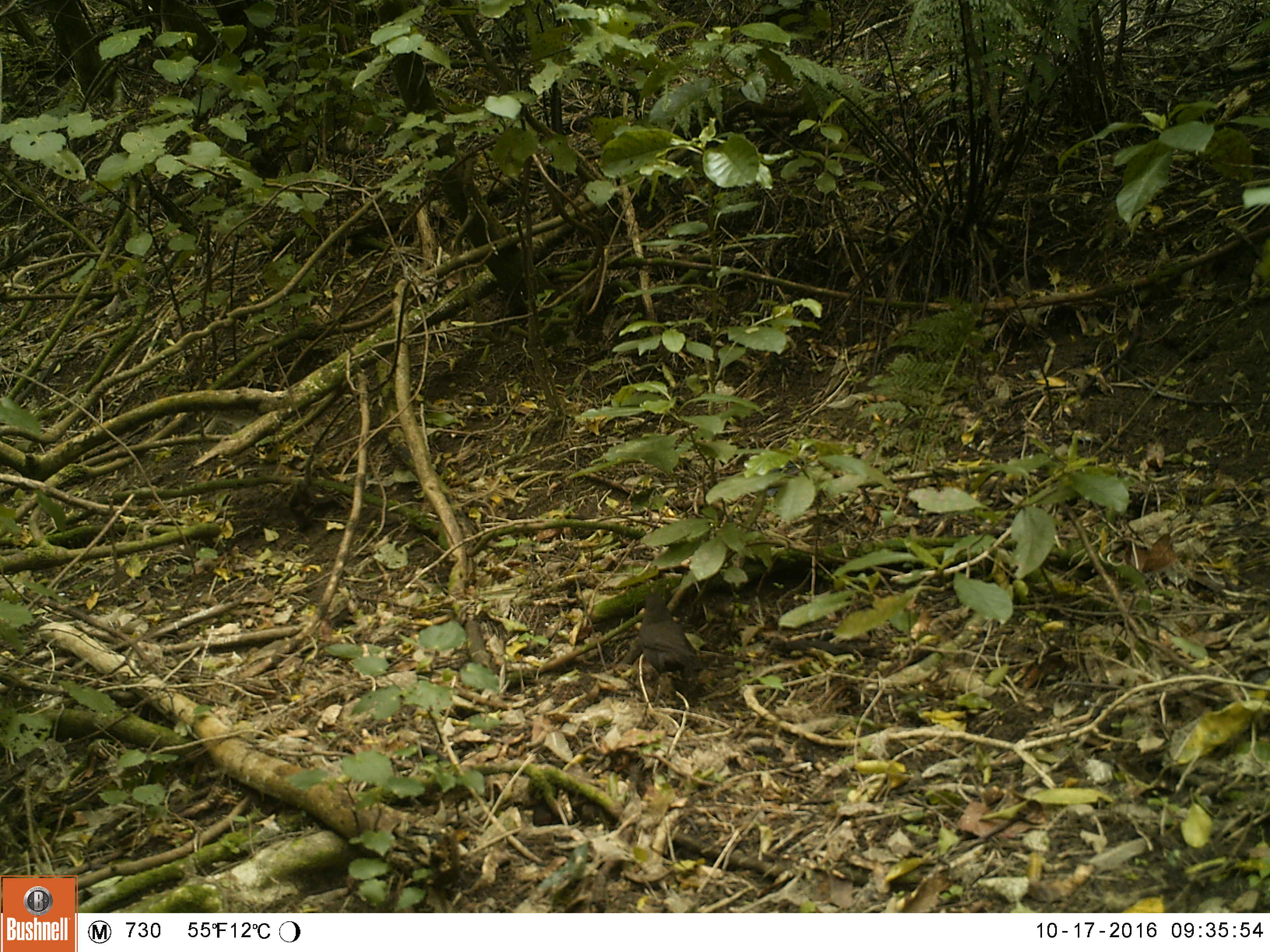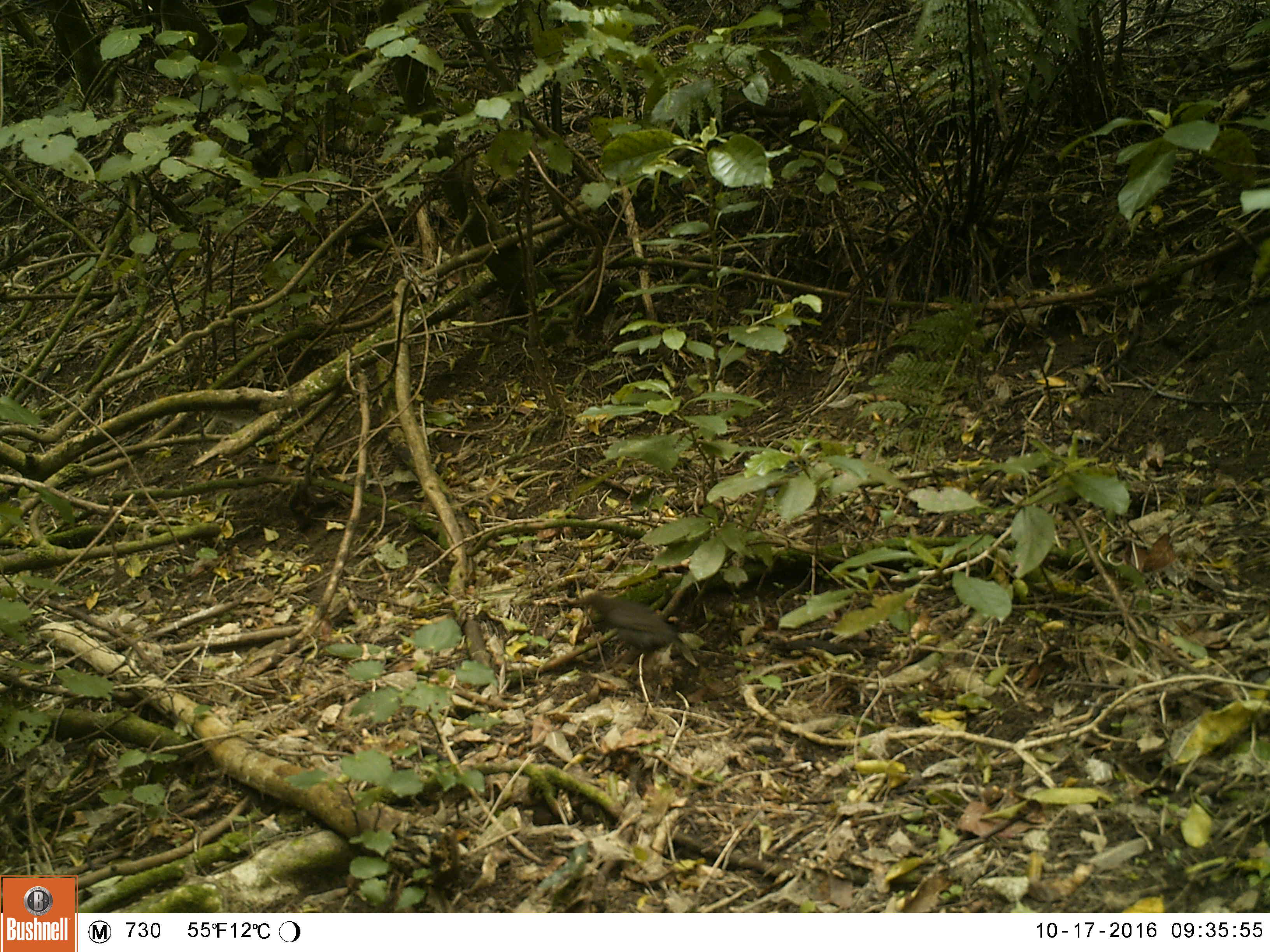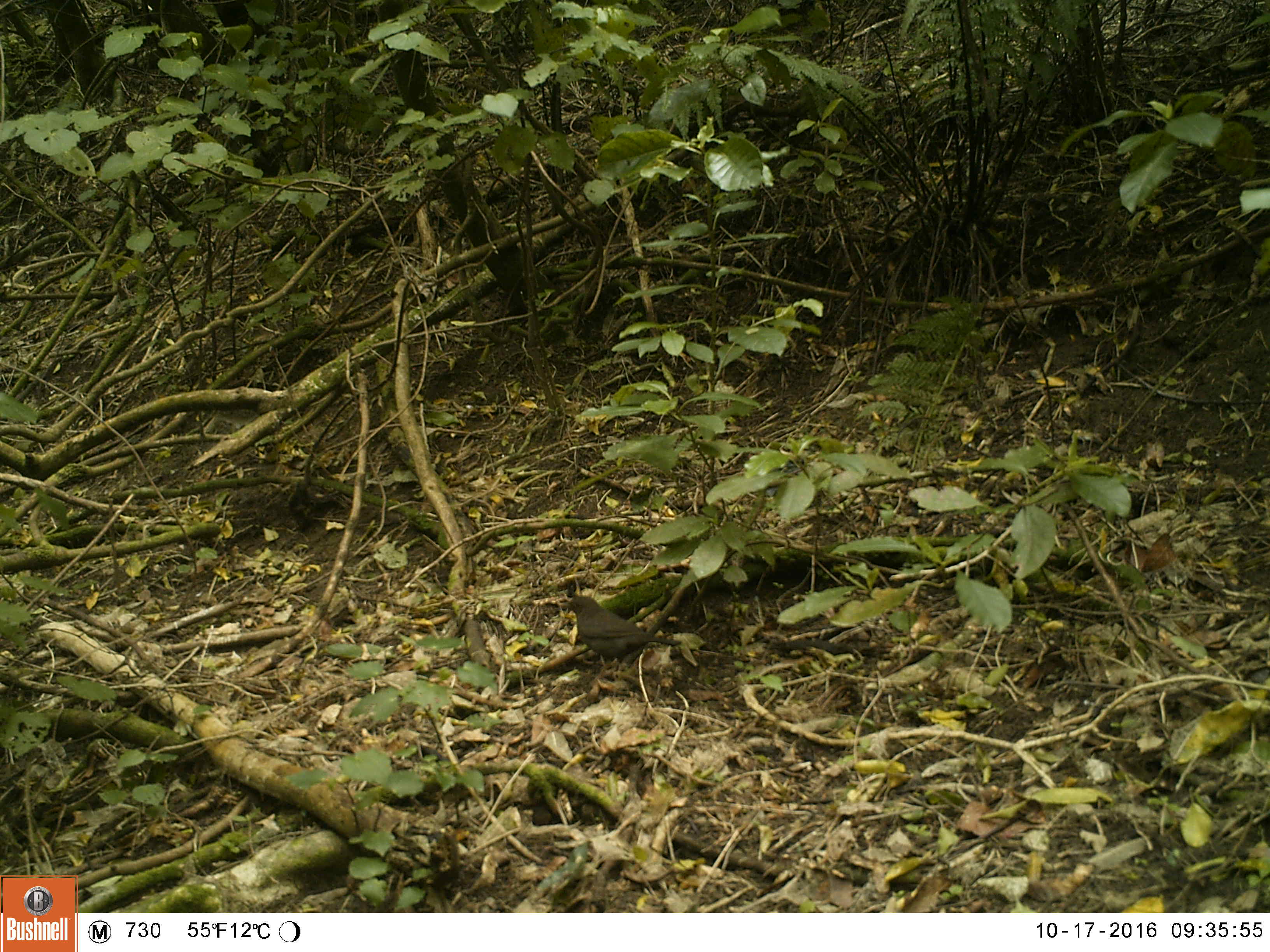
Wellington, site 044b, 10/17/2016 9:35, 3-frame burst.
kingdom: Animalia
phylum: Chordata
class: Aves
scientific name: Aves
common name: bird